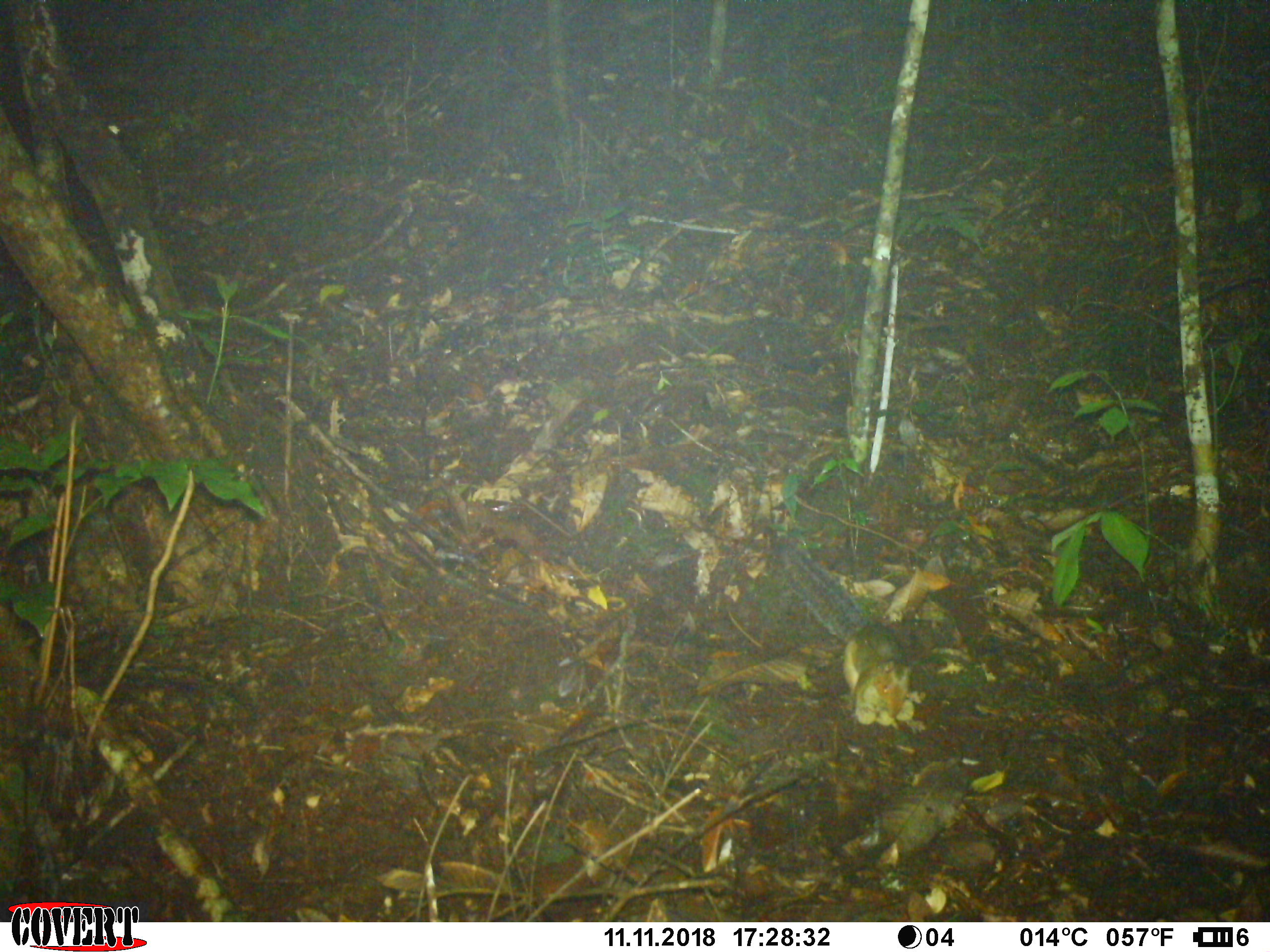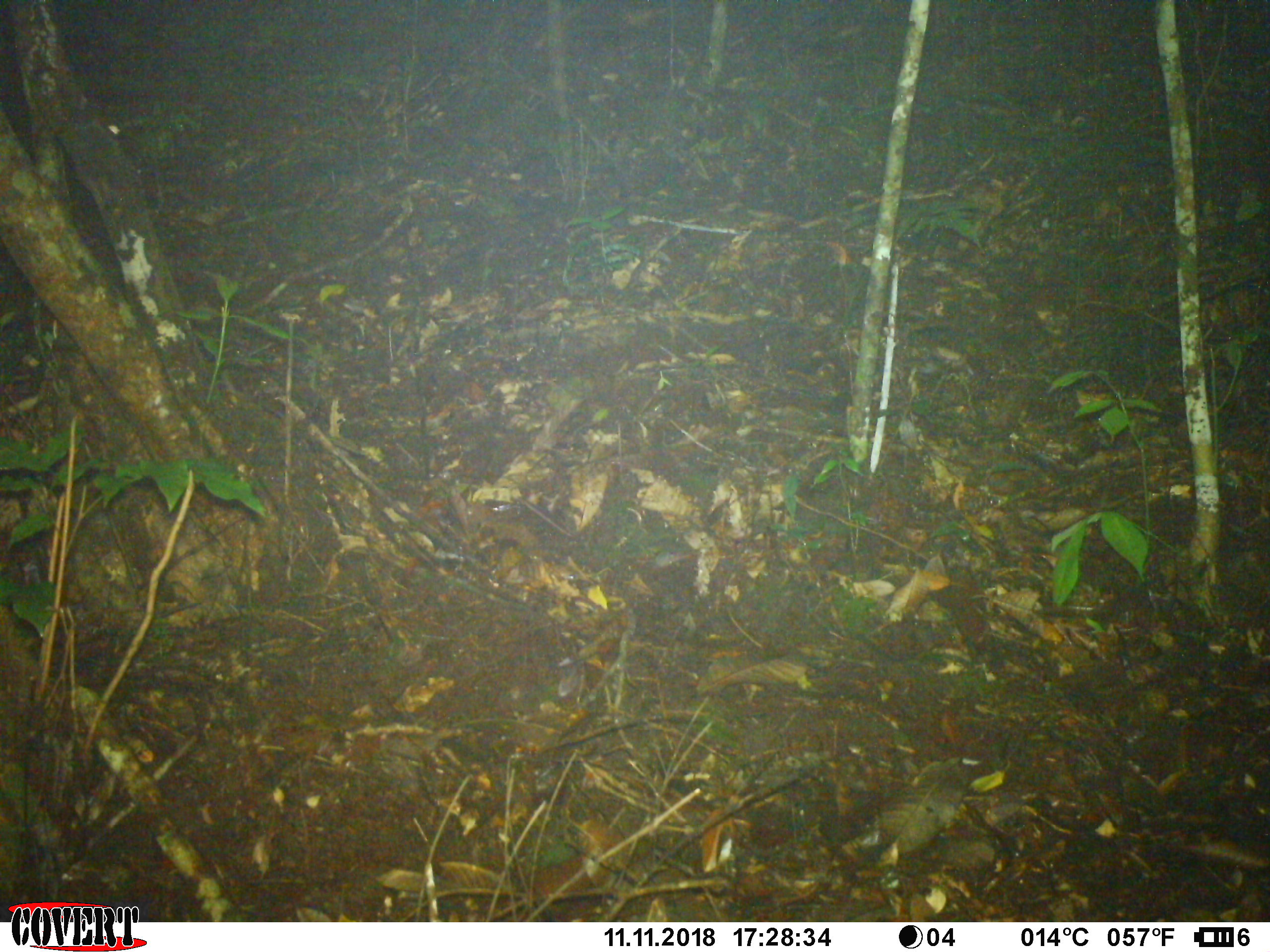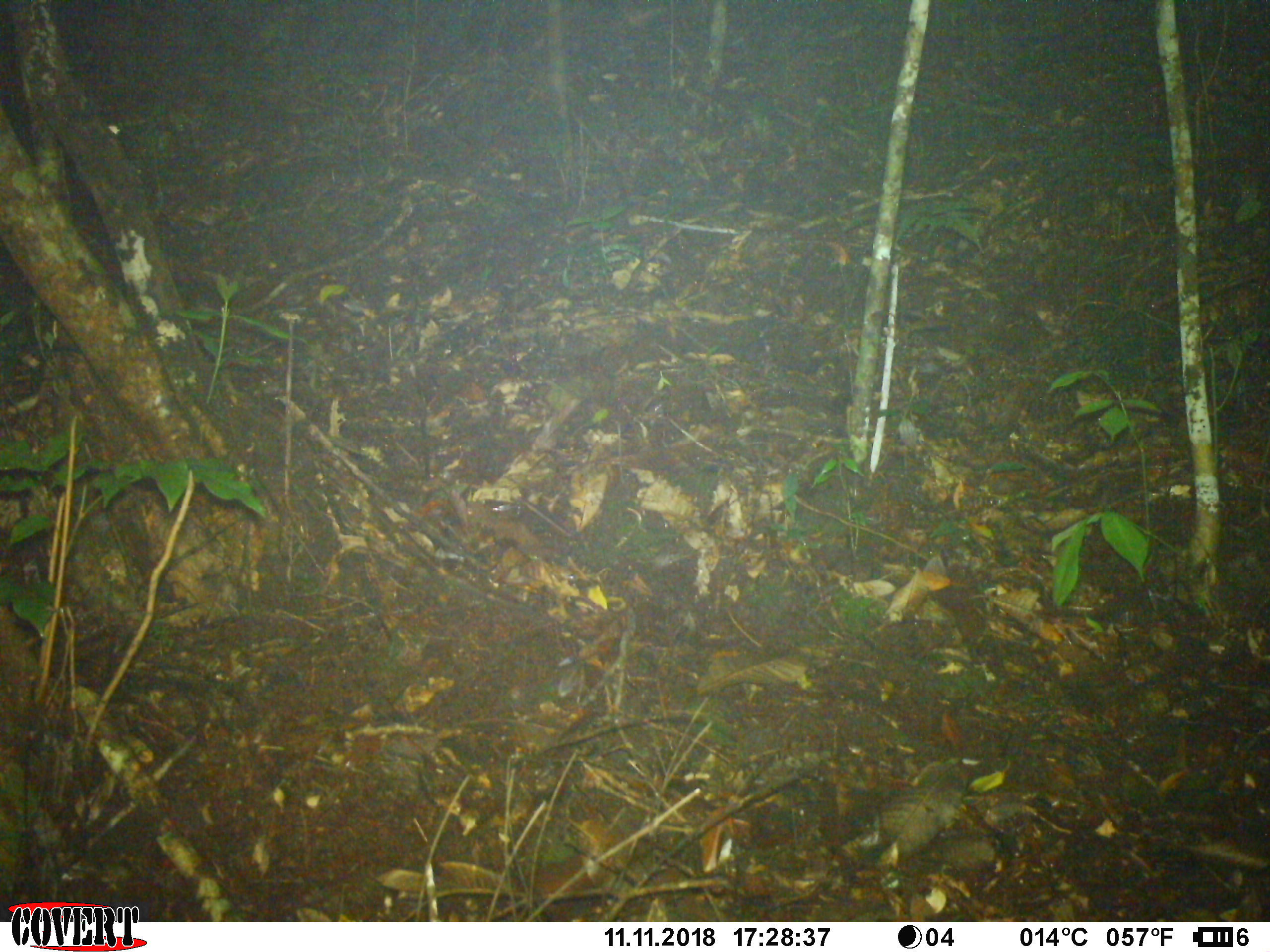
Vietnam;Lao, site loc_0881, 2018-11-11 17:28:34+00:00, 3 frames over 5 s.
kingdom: Animalia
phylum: Chordata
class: Mammalia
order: Rodentia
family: Sciuridae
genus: Dremomys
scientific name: Dremomys rufigenis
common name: red-cheeked squirrel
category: red cheeked squirrel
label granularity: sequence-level